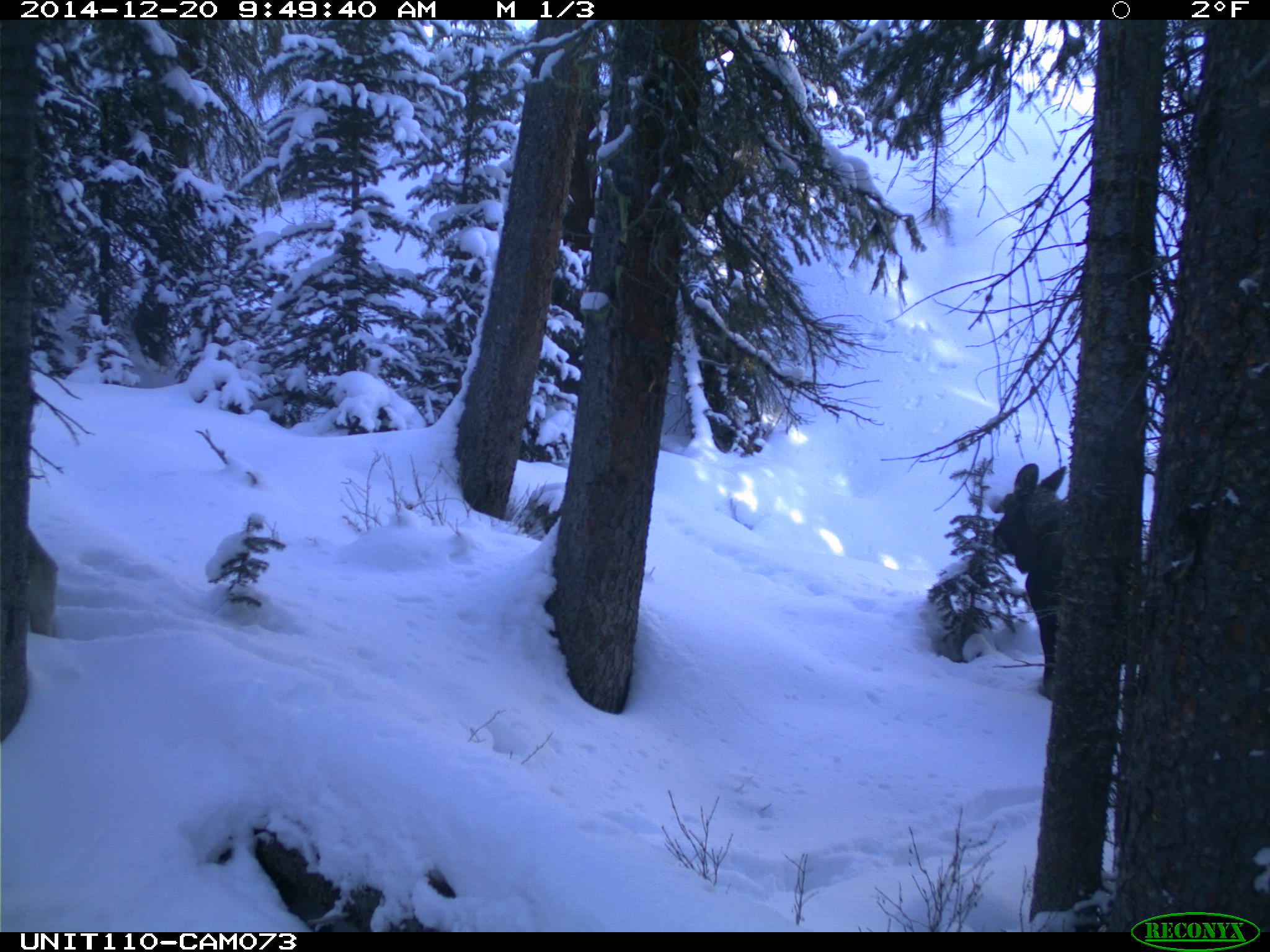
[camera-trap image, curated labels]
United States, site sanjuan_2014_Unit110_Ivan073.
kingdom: Animalia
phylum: Chordata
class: Mammalia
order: Artiodactyla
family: Cervidae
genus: Alces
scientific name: Alces alces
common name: moose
Alces alces (moose).